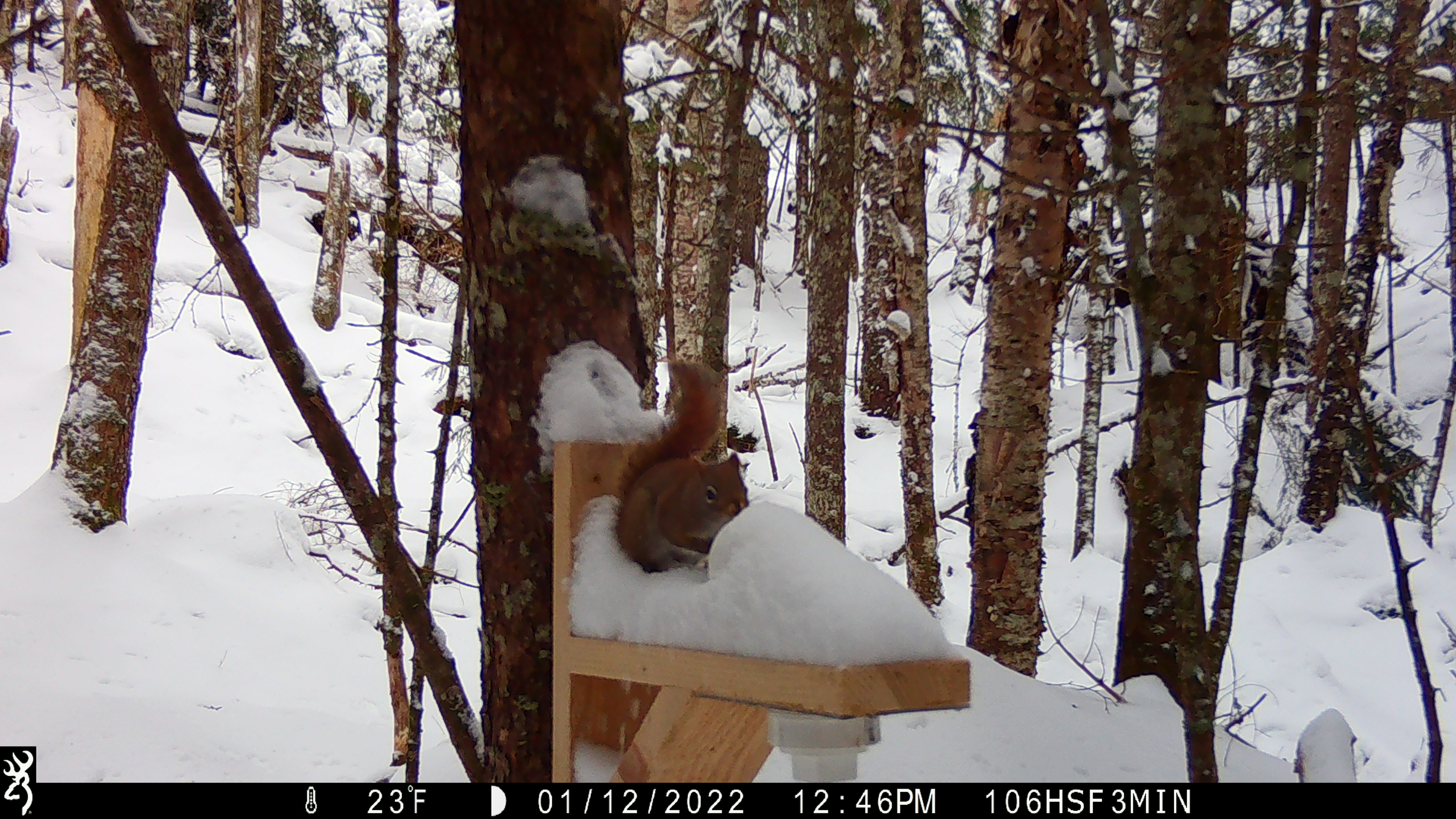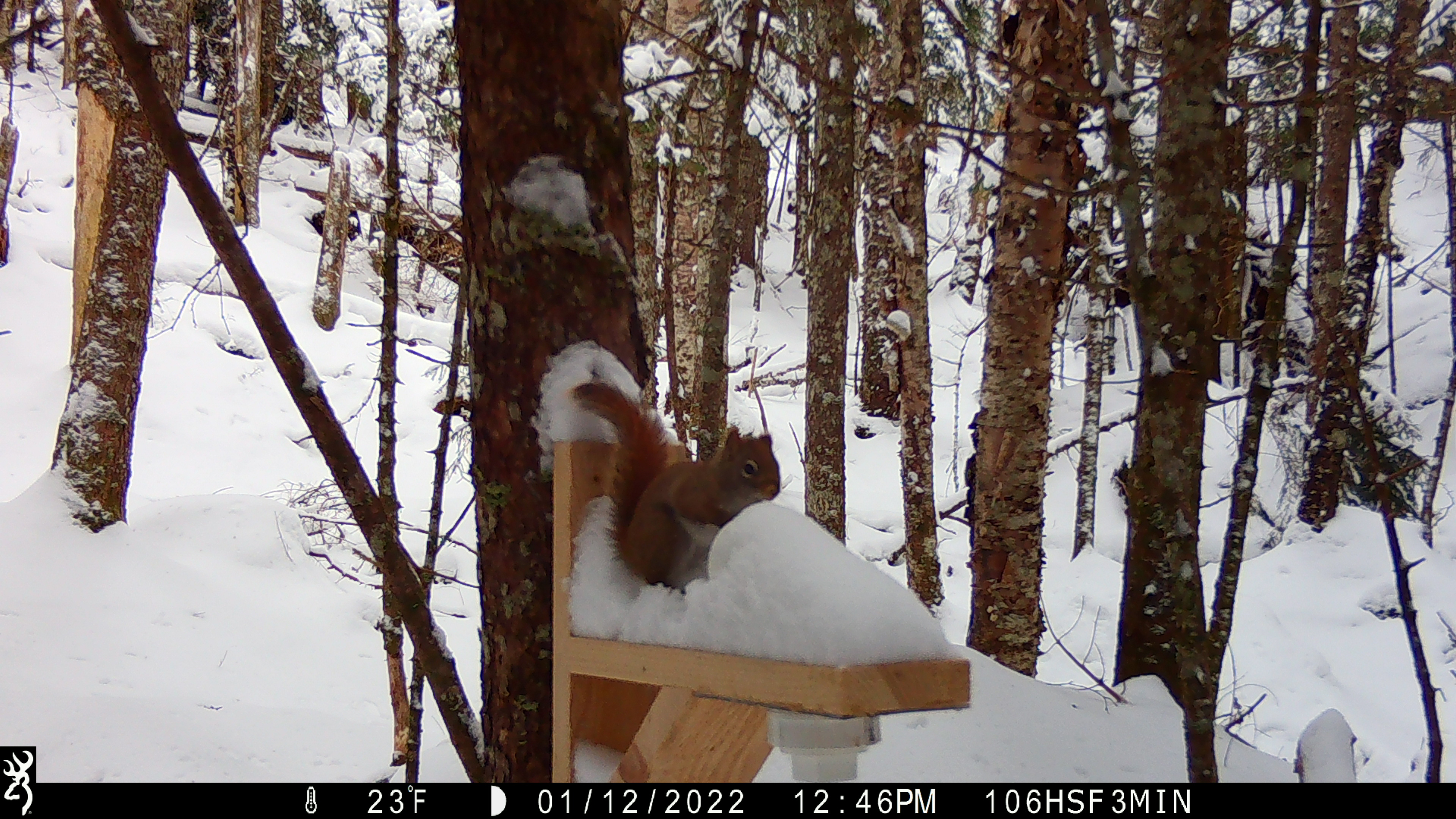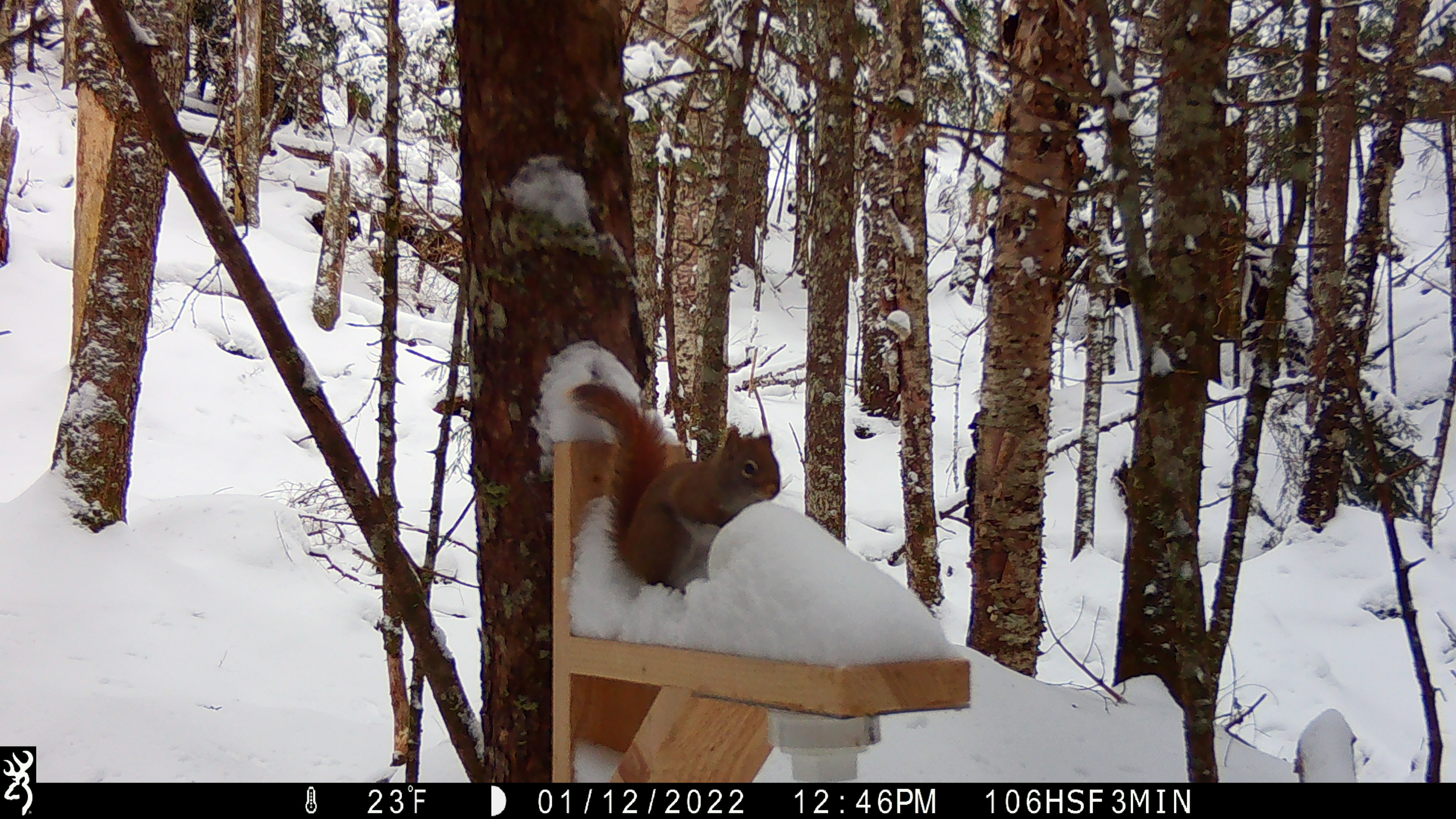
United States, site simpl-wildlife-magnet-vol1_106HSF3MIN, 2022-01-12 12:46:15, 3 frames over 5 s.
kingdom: Animalia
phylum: Chordata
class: Mammalia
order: Rodentia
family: Sciuridae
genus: Tamiasciurus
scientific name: Tamiasciurus hudsonicus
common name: red squirrel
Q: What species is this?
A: Red squirrel (Tamiasciurus hudsonicus).